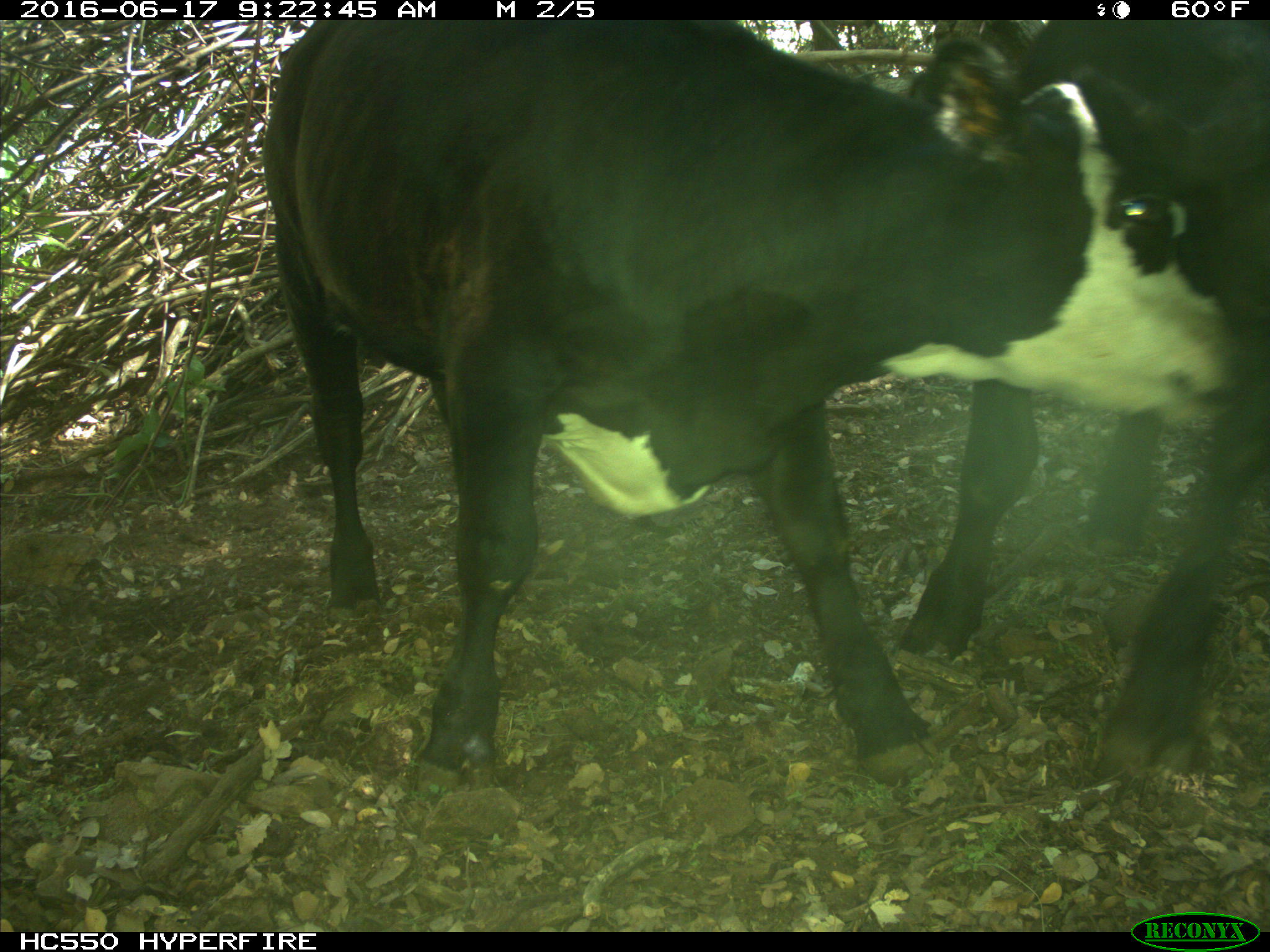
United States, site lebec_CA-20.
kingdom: Animalia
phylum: Chordata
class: Mammalia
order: Artiodactyla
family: Bovidae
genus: Bos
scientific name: Bos taurus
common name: domestic cow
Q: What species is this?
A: Bos taurus (domestic cow).